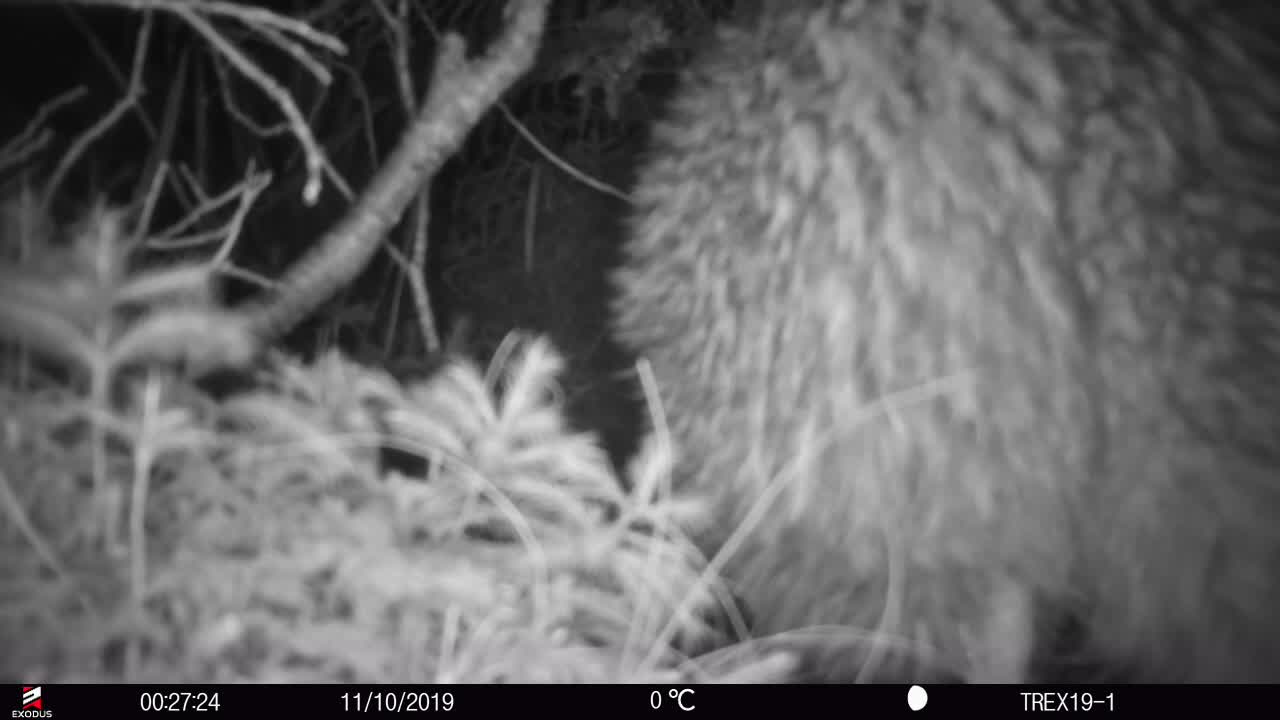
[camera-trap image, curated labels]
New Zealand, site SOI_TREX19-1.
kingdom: Animalia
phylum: Chordata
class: Aves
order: Apterygiformes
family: Apterygidae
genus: Apteryx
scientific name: Apteryx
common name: kiwi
Kiwi (Apteryx).